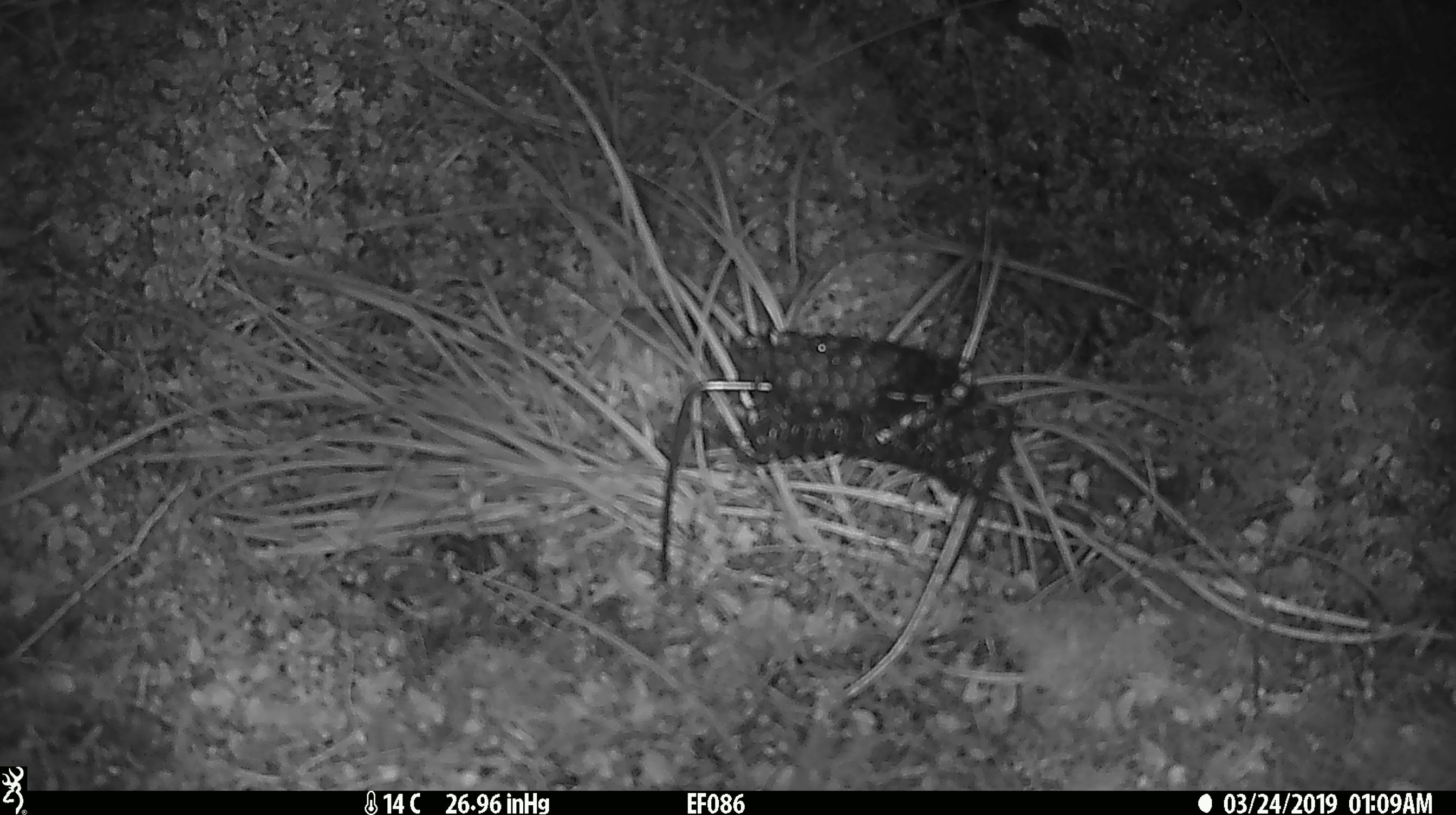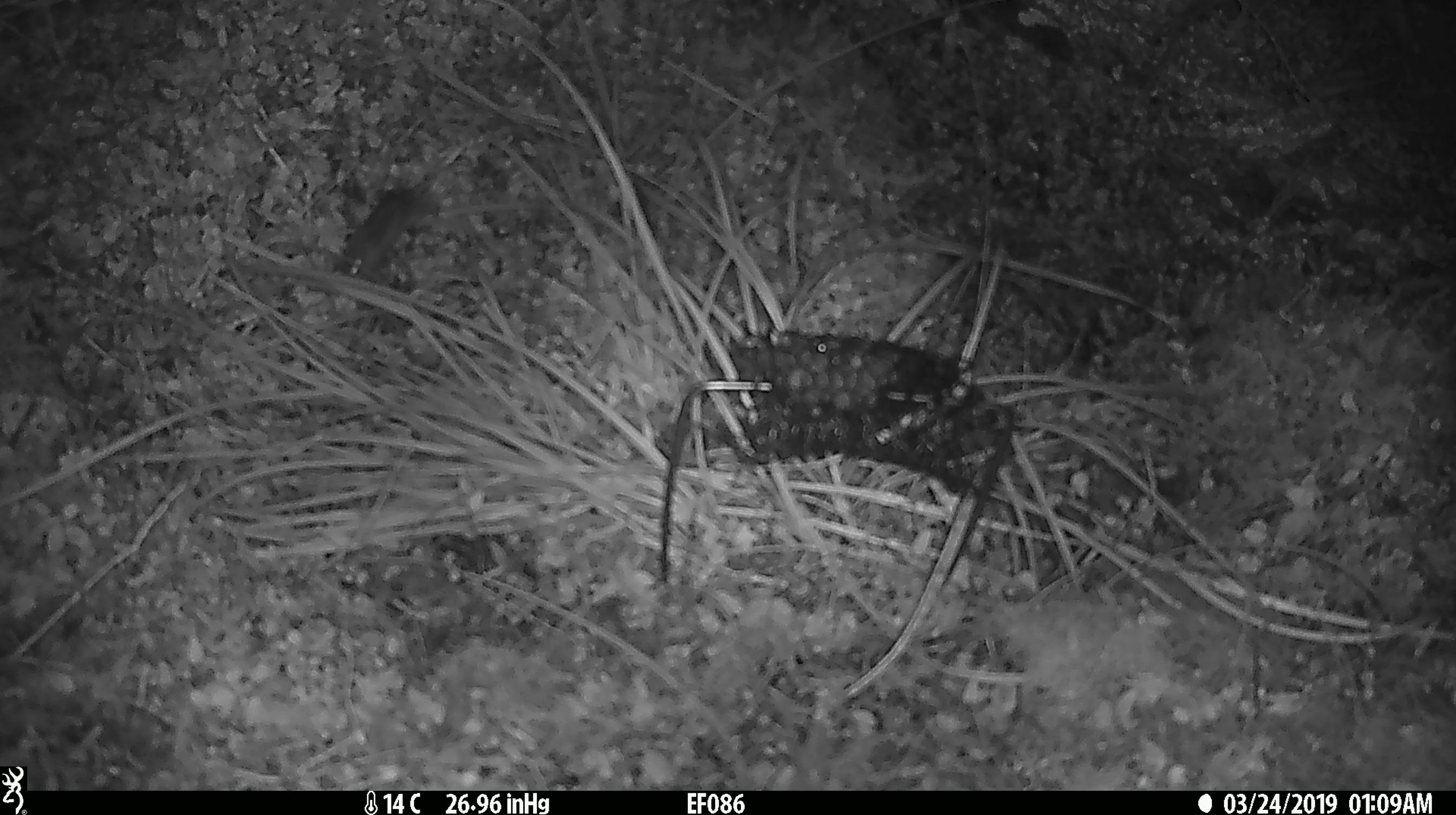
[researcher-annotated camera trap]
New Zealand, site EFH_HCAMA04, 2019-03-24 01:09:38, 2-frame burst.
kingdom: Animalia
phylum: Chordata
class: Mammalia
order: Rodentia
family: Muridae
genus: Mus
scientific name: Mus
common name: mouse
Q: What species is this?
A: Mouse (Mus).